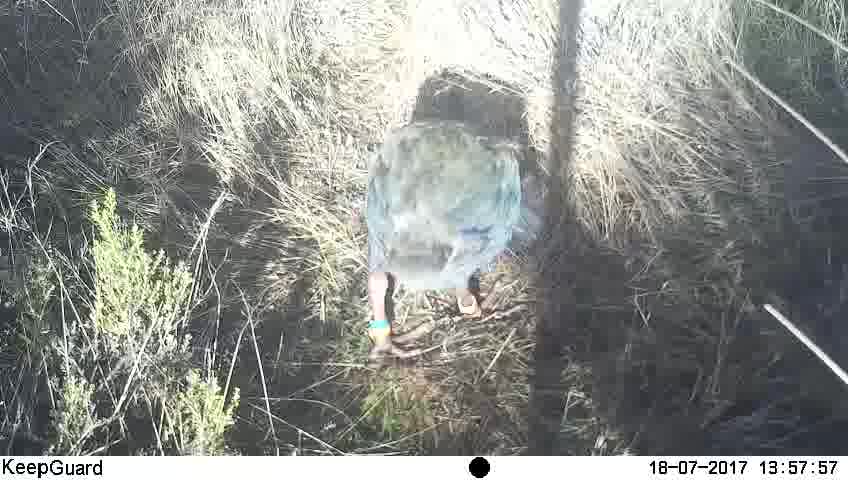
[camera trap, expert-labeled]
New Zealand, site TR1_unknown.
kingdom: Animalia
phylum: Chordata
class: Aves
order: Gruiformes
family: Rallidae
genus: Porphyrio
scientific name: Porphyrio mantelli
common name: takahe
Takahe (Porphyrio mantelli).